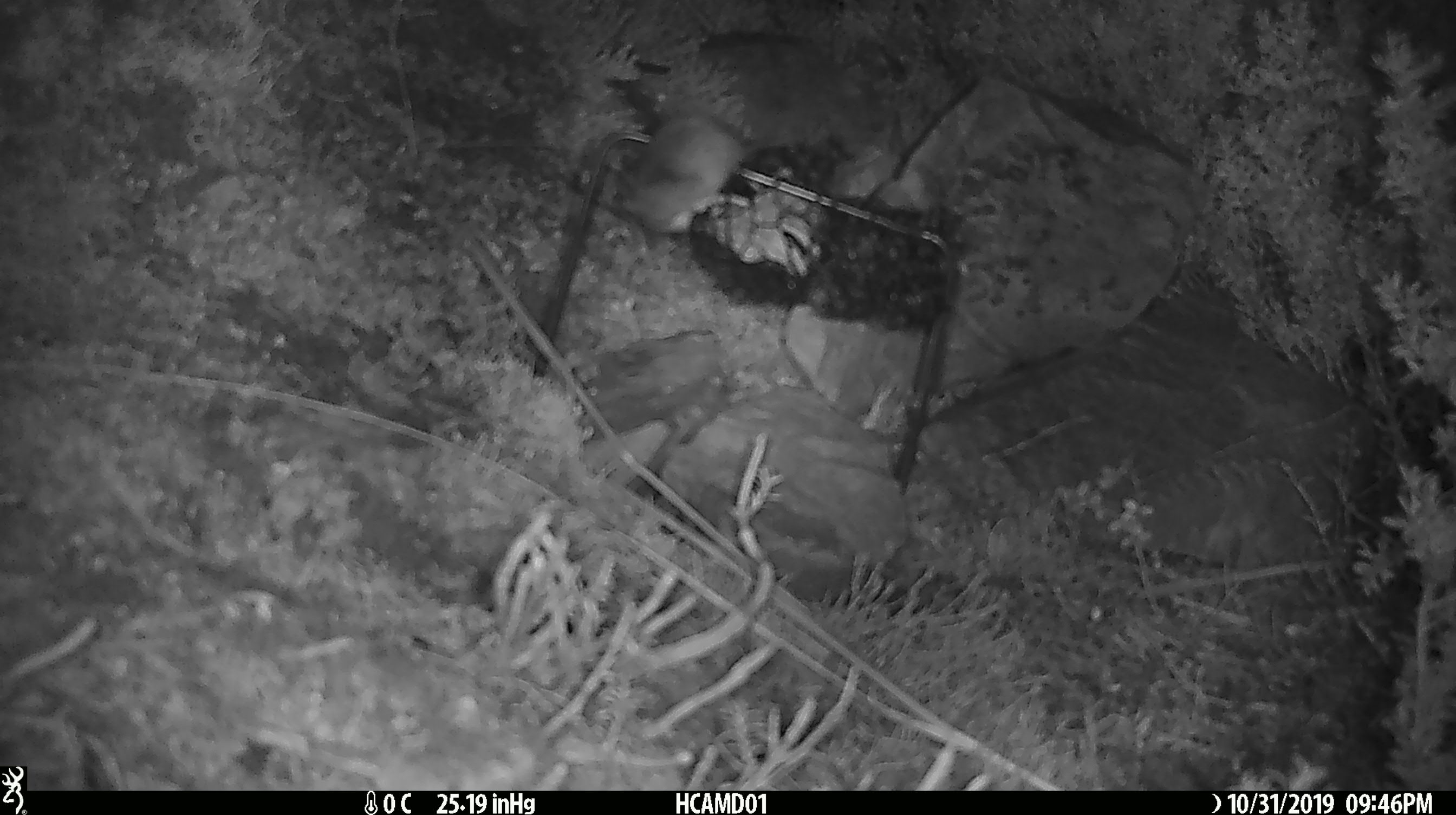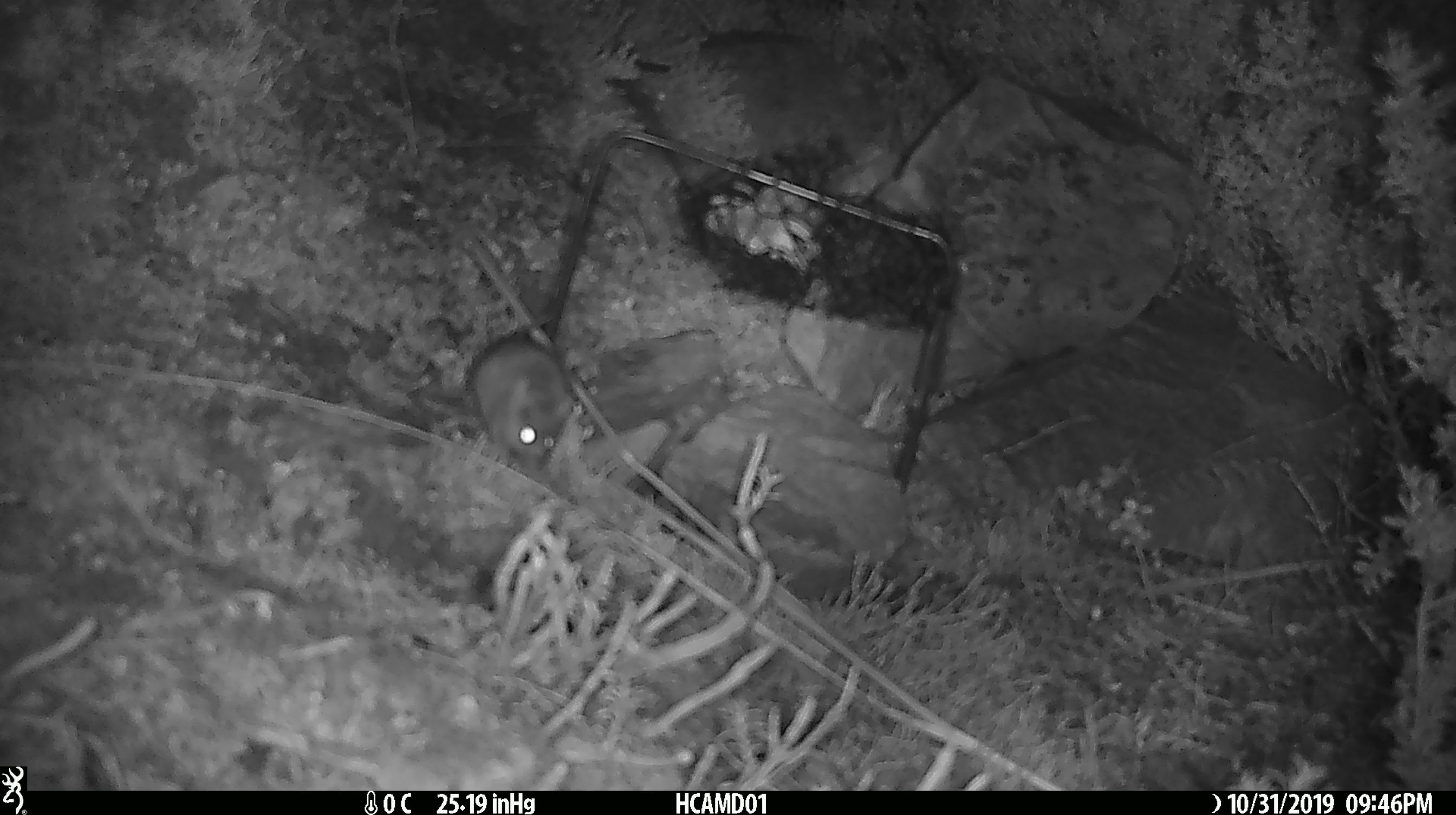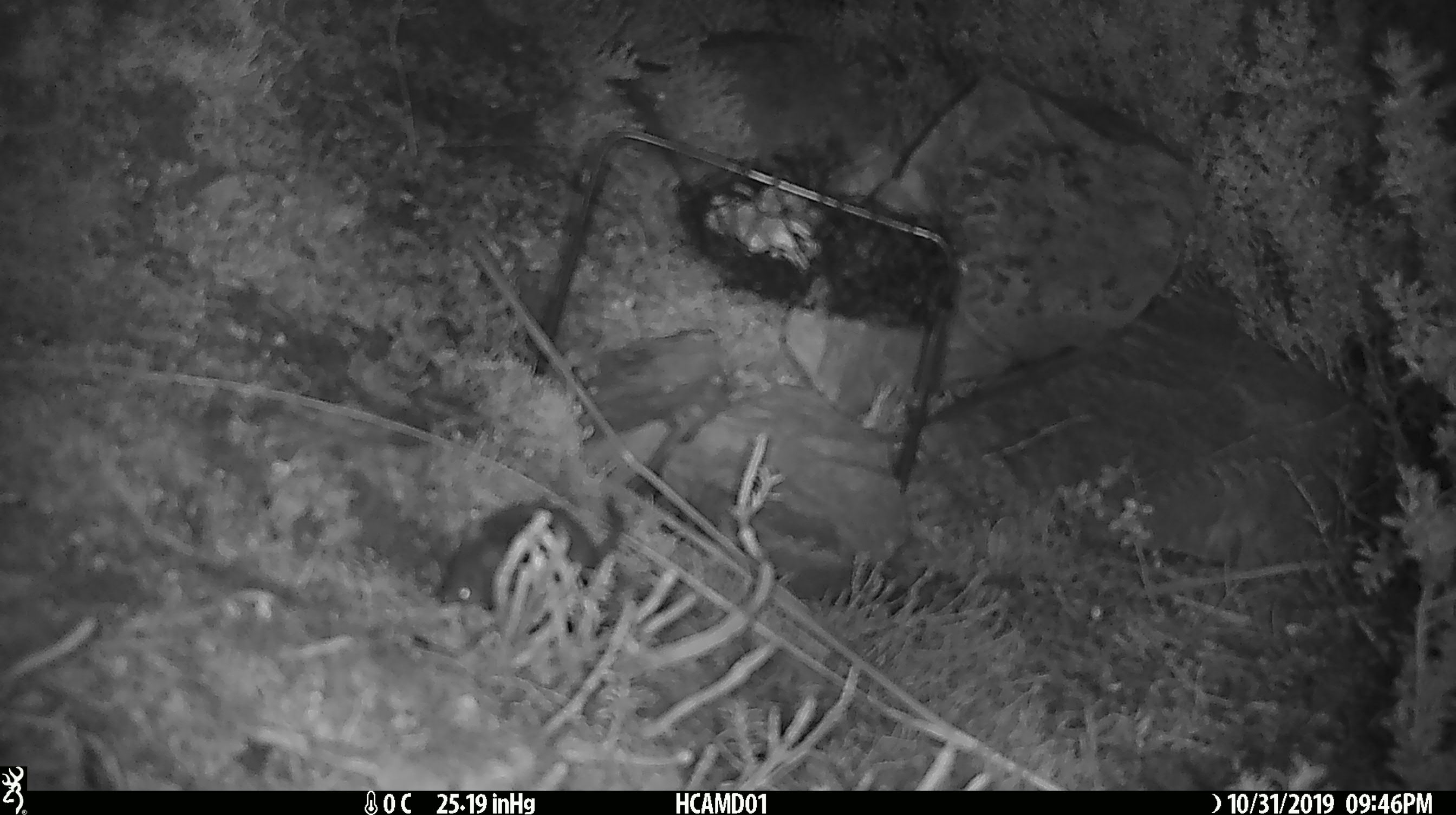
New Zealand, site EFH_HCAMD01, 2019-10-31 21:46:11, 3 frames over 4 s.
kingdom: Animalia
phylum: Chordata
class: Mammalia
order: Rodentia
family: Muridae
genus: Mus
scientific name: Mus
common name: mouse